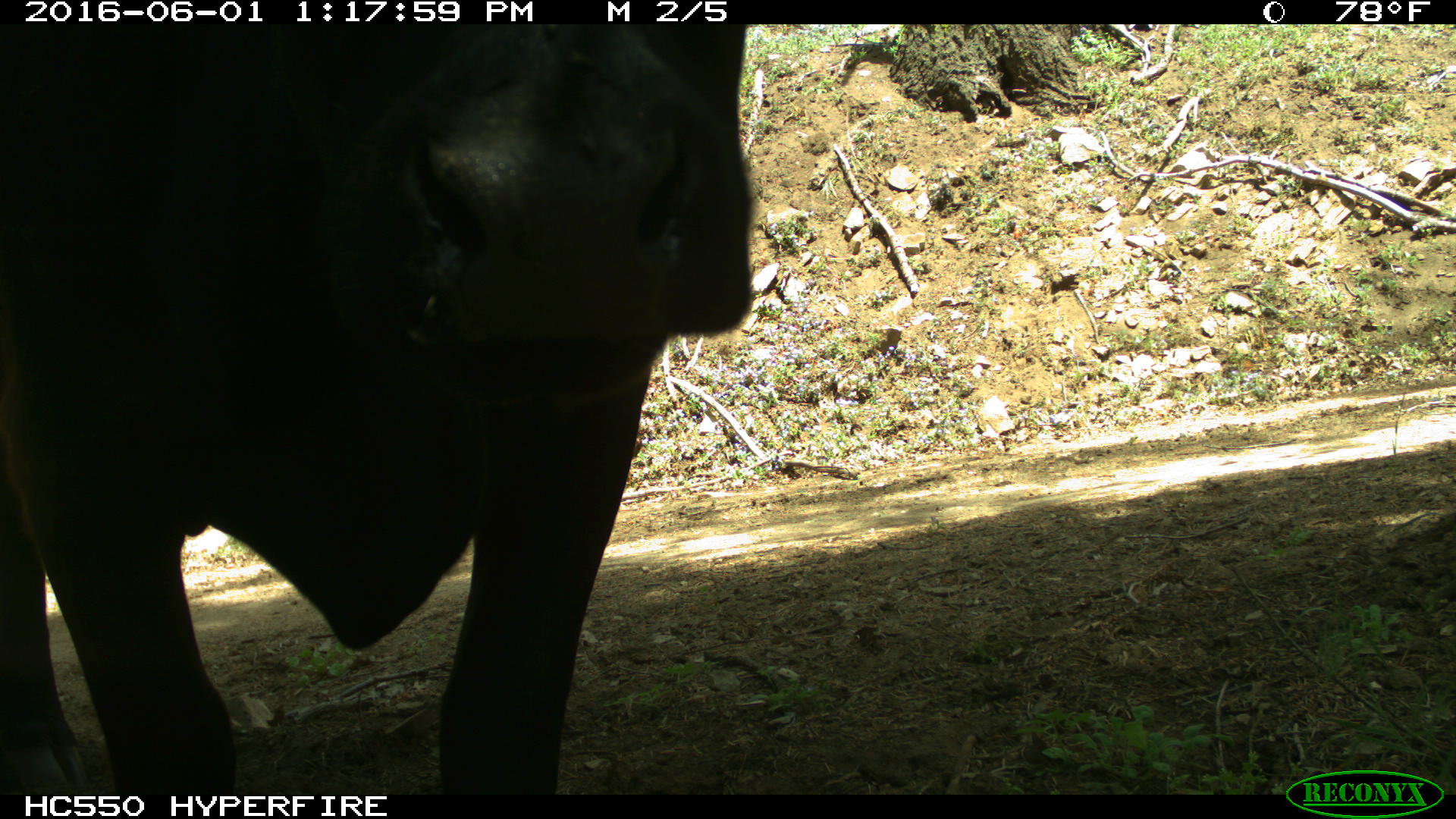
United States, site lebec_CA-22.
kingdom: Animalia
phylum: Chordata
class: Mammalia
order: Artiodactyla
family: Bovidae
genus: Bos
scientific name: Bos taurus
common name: domestic cow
Bos taurus (domestic cow).